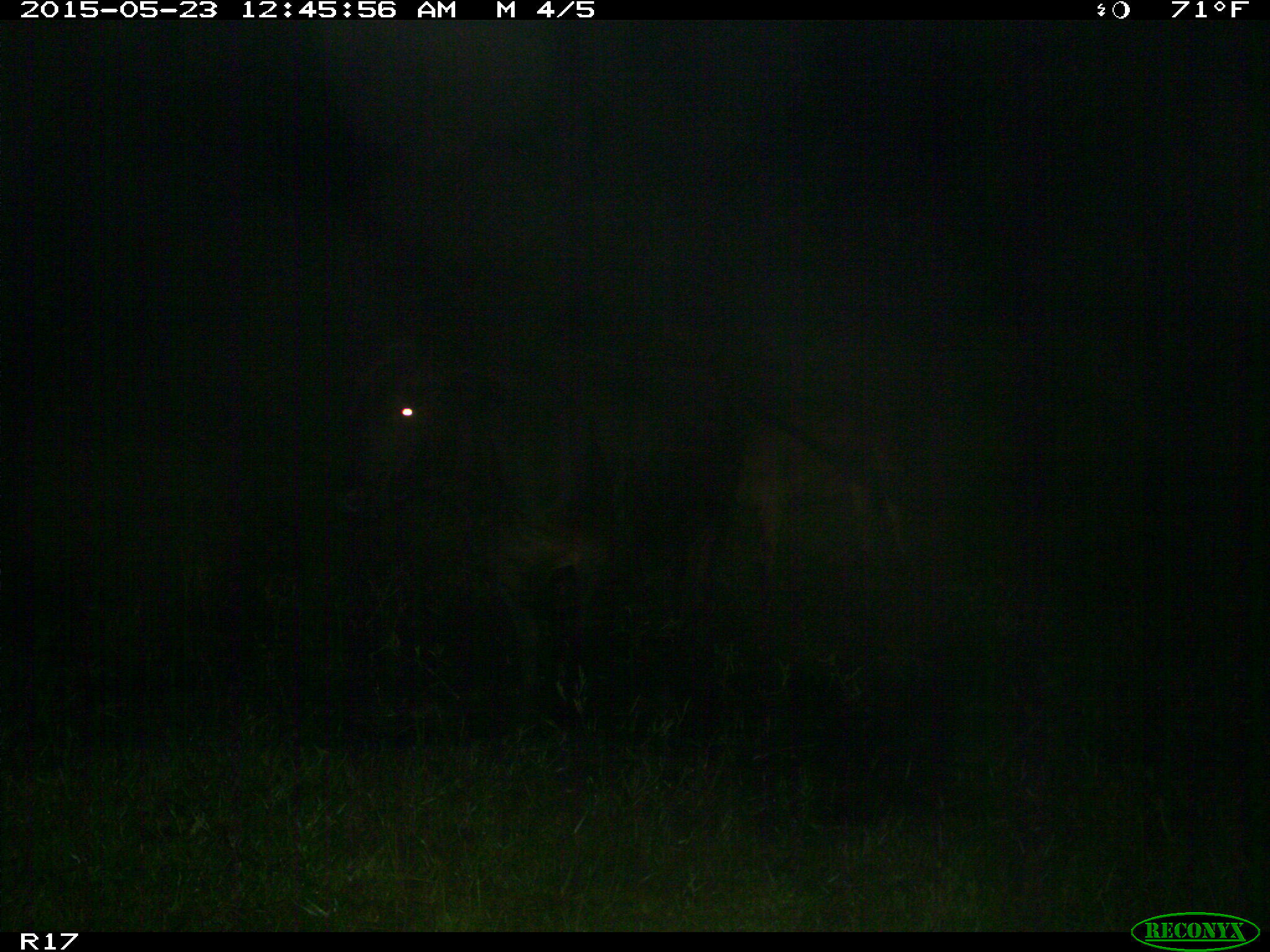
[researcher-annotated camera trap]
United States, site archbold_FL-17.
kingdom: Animalia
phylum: Chordata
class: Mammalia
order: Artiodactyla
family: Bovidae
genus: Bos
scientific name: Bos taurus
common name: domestic cow